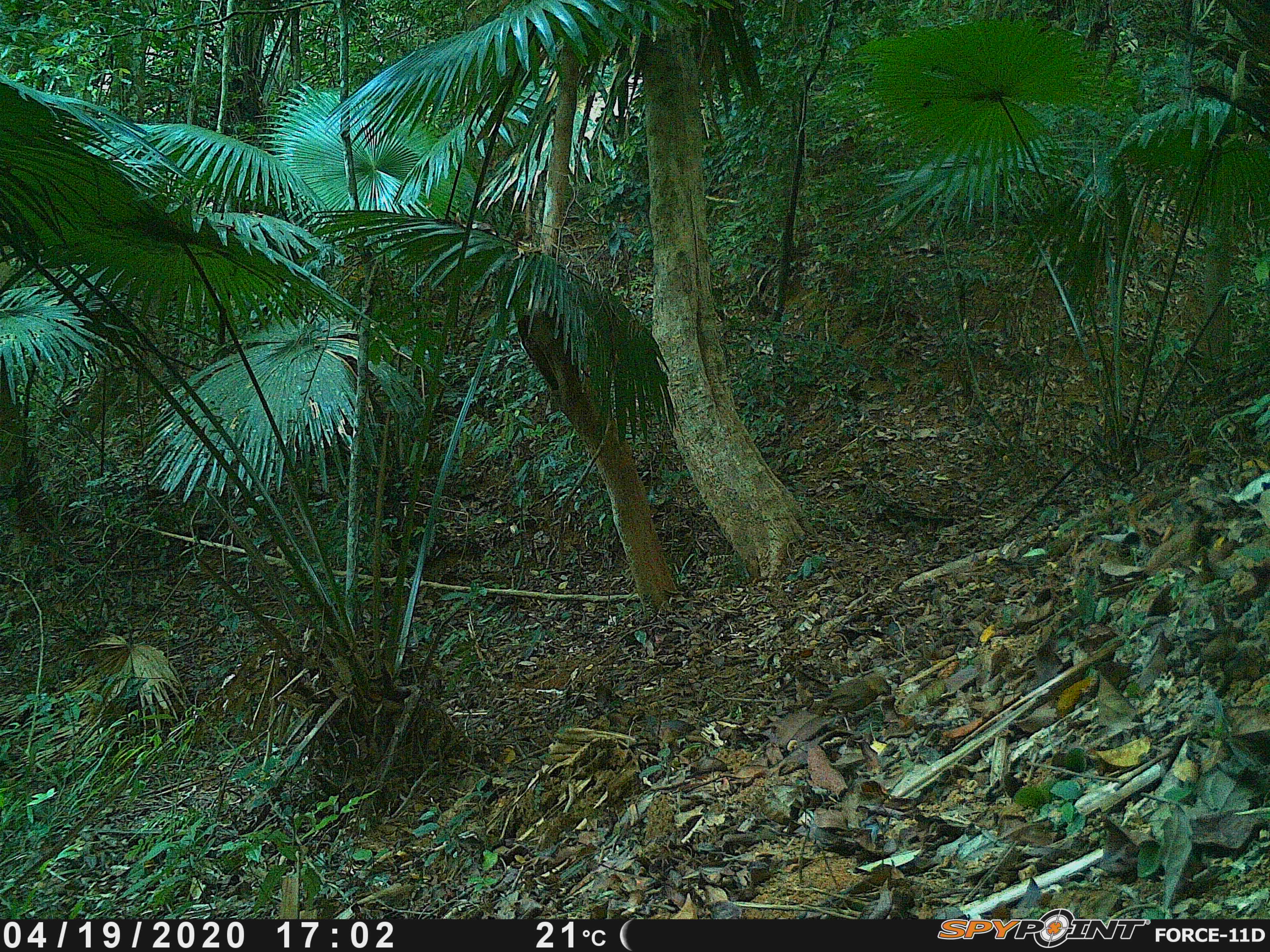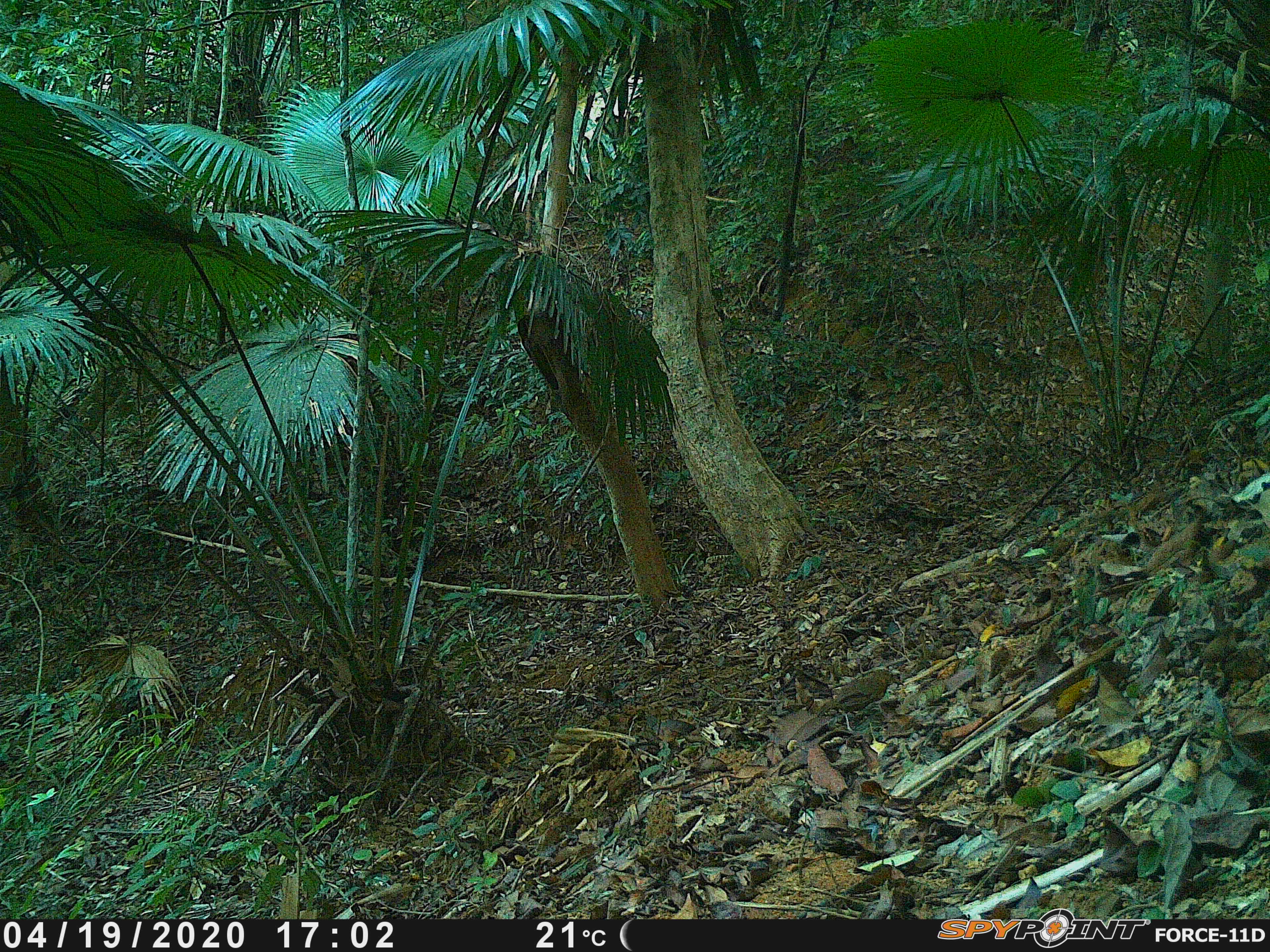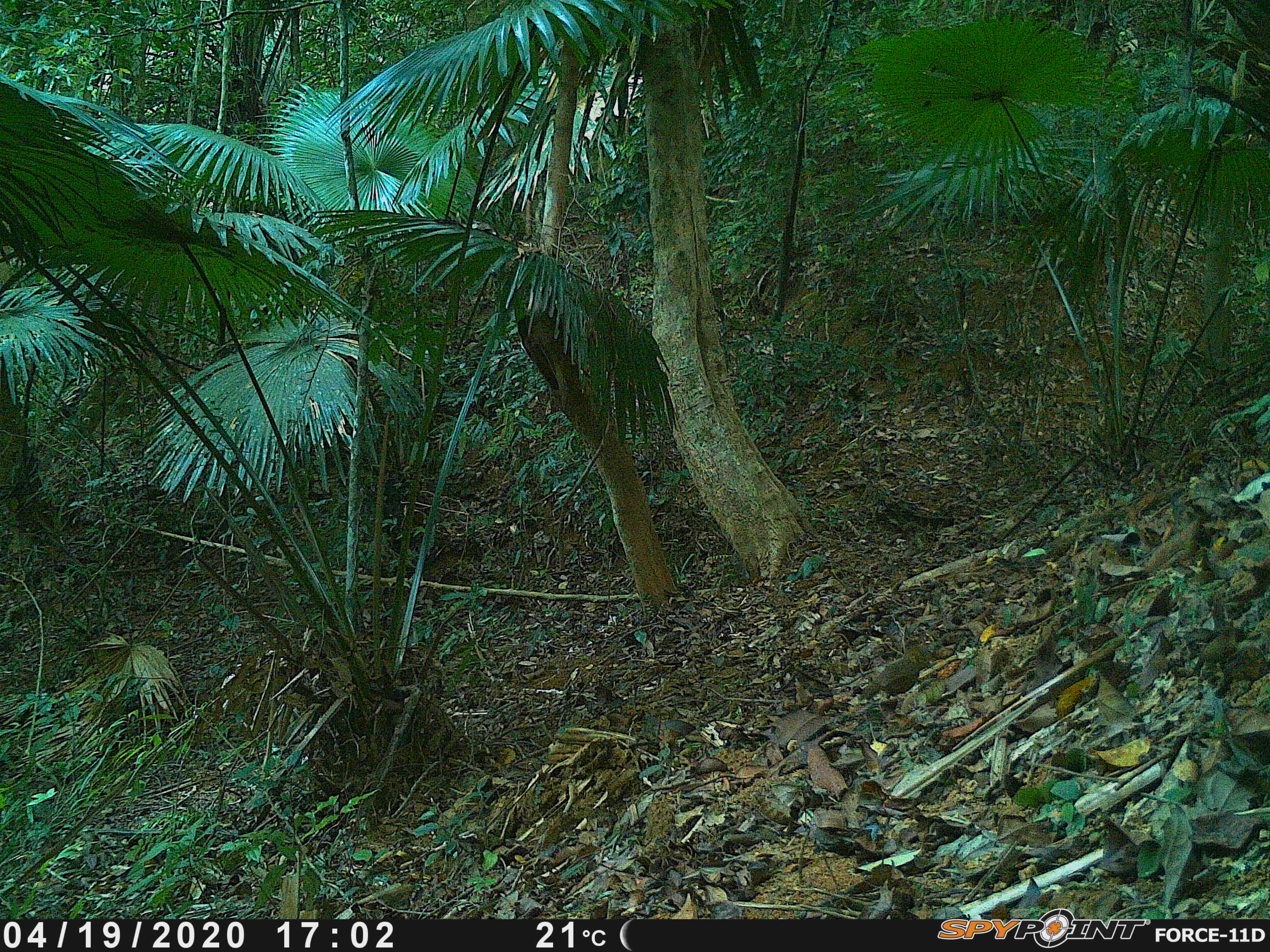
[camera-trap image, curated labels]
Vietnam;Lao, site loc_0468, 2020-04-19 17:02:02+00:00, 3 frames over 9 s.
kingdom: Animalia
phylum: Chordata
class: Aves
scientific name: Aves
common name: bird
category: unidentified bird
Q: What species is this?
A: Unidentified bird (bird) (Aves).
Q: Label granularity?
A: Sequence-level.